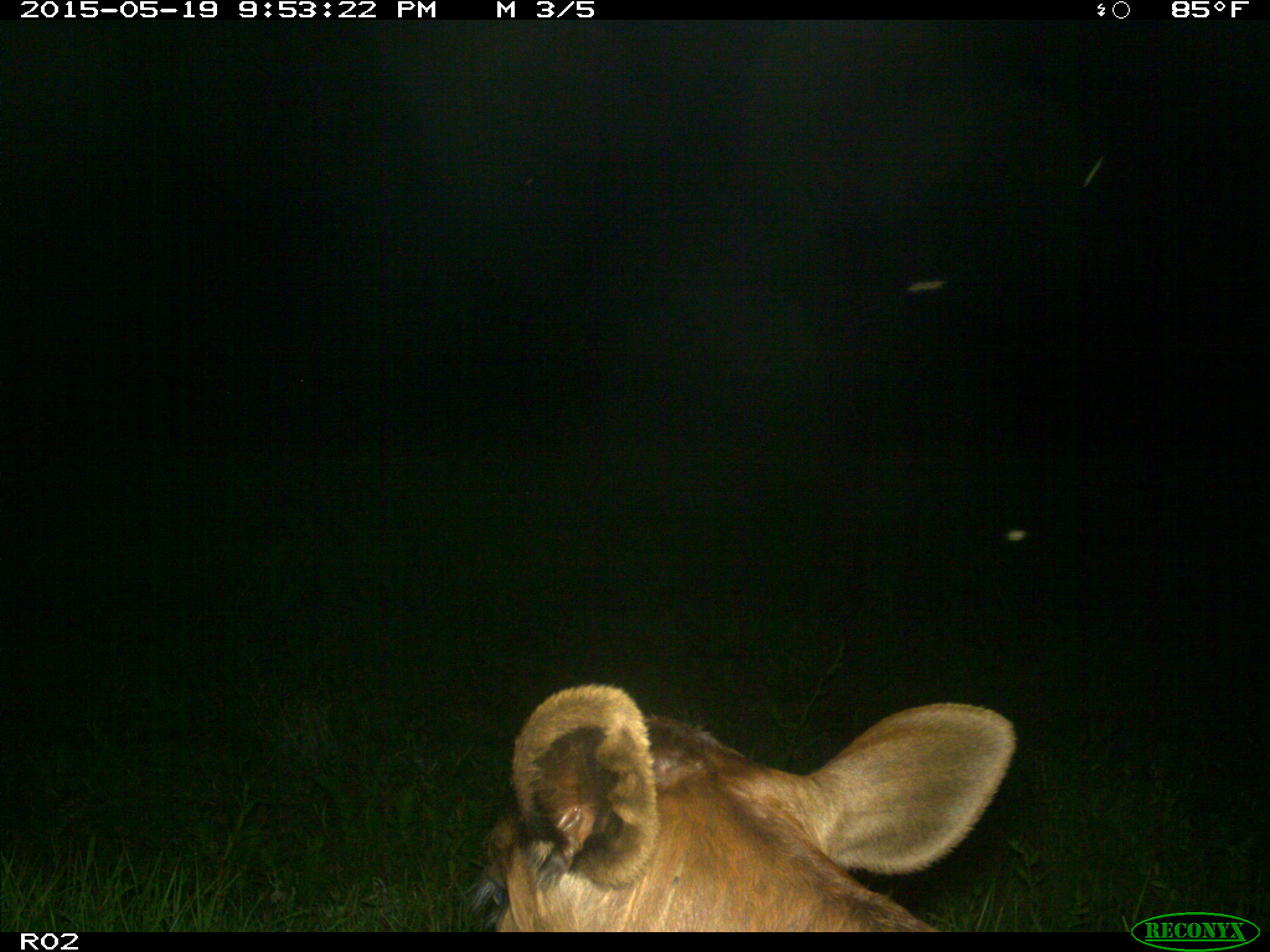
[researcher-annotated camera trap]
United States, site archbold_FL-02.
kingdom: Animalia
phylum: Chordata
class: Mammalia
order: Artiodactyla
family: Bovidae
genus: Bos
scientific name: Bos taurus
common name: domestic cow